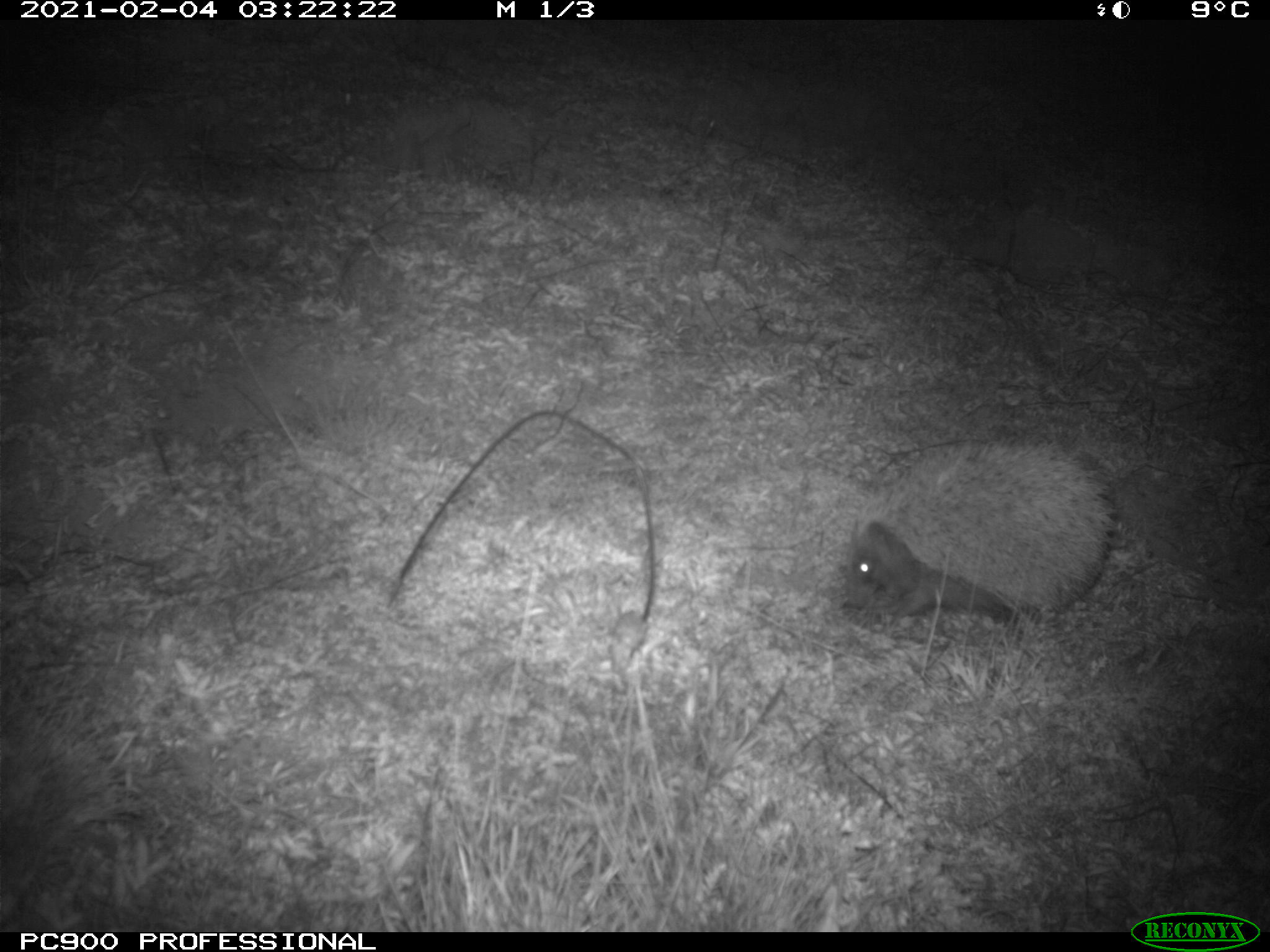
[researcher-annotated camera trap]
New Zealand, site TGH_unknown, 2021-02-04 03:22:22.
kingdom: Animalia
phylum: Chordata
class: Mammalia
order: Eulipotyphla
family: Erinaceidae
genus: Erinaceus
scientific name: Erinaceus europaeus europaeus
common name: european hedgehog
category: hedgehog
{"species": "hedgehog (european hedgehog) (Erinaceus europaeus europaeus)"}